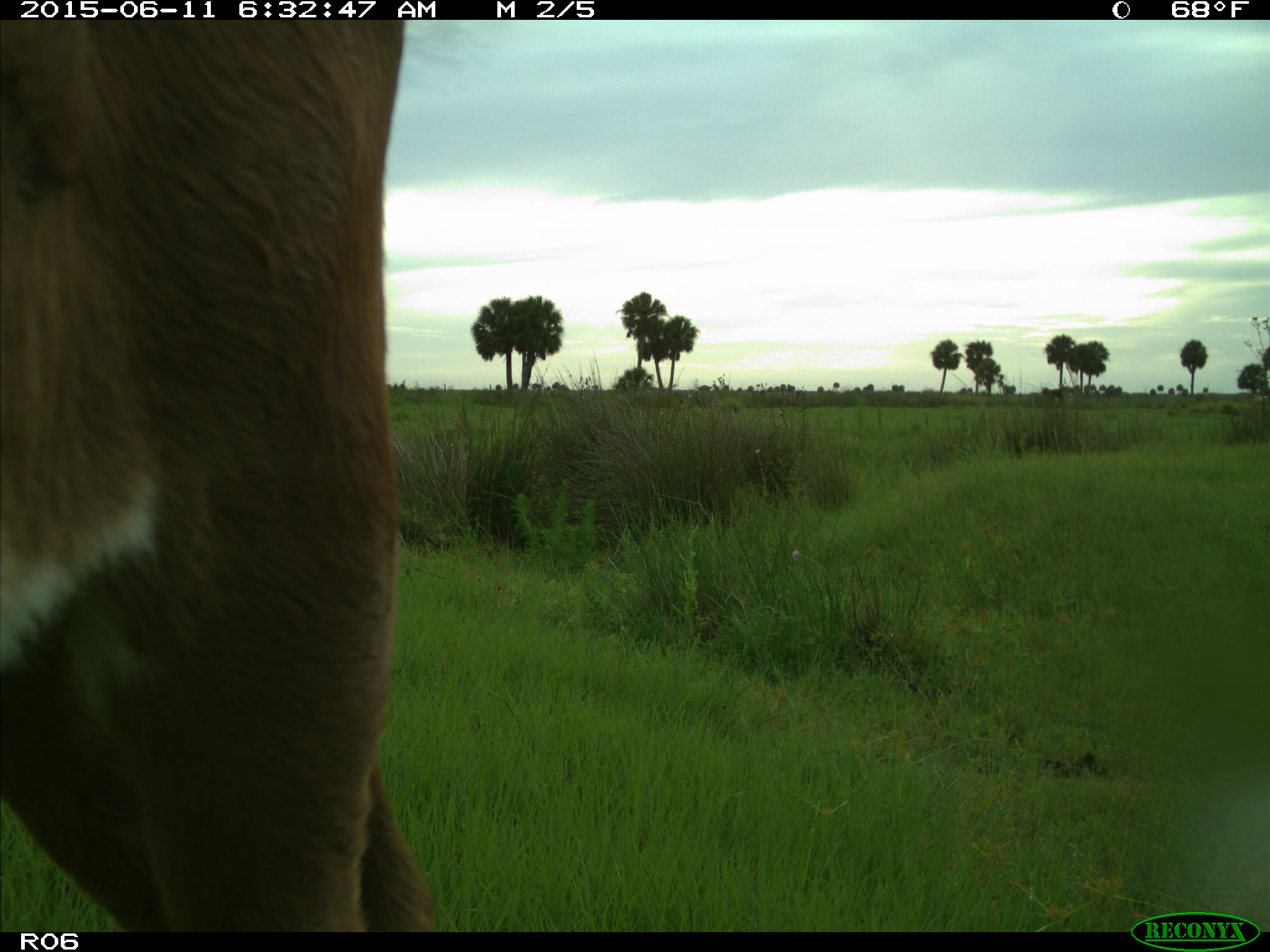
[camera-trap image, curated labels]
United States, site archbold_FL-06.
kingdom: Animalia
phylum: Chordata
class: Mammalia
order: Artiodactyla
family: Bovidae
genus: Bos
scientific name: Bos taurus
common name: domestic cow